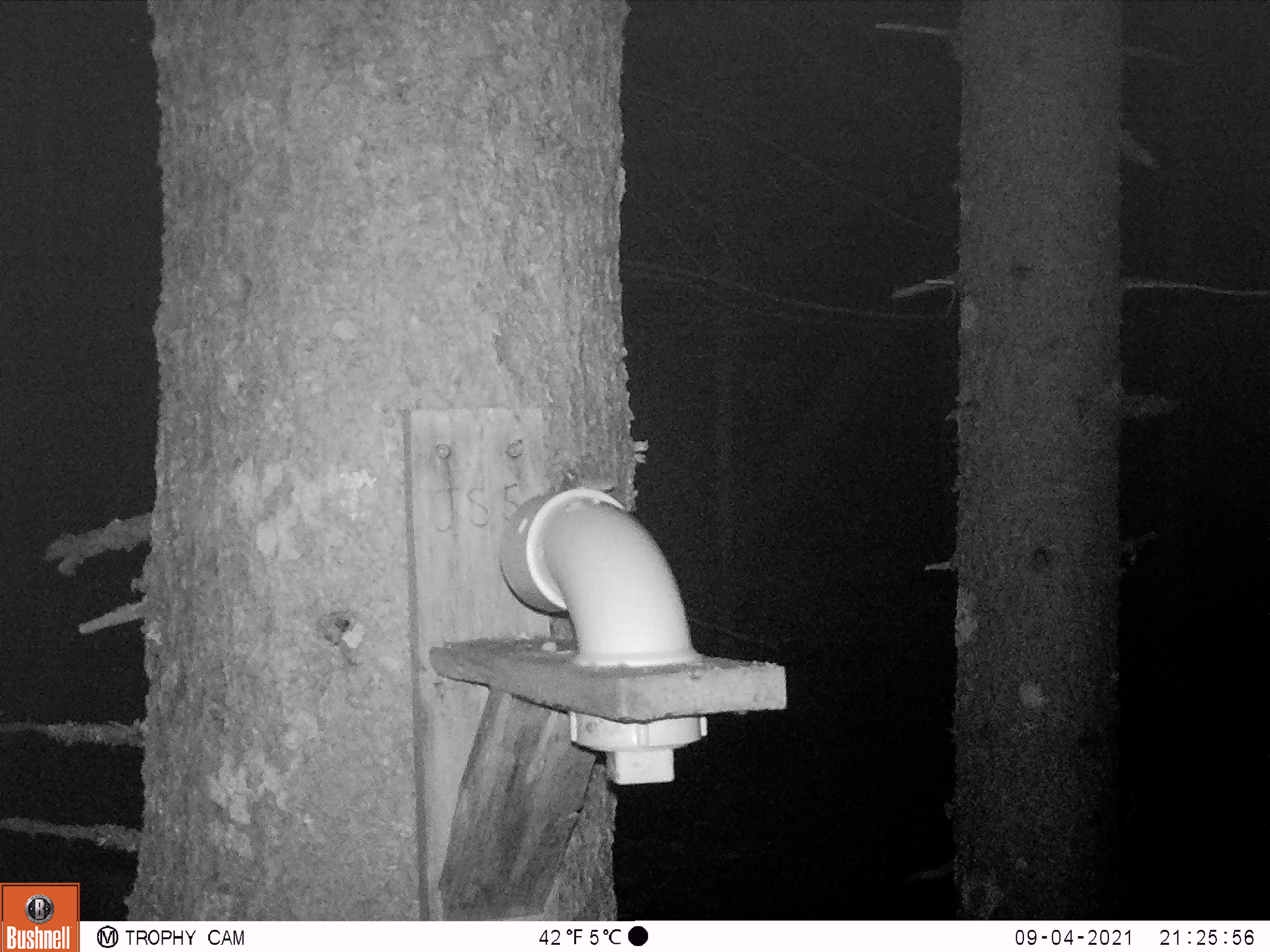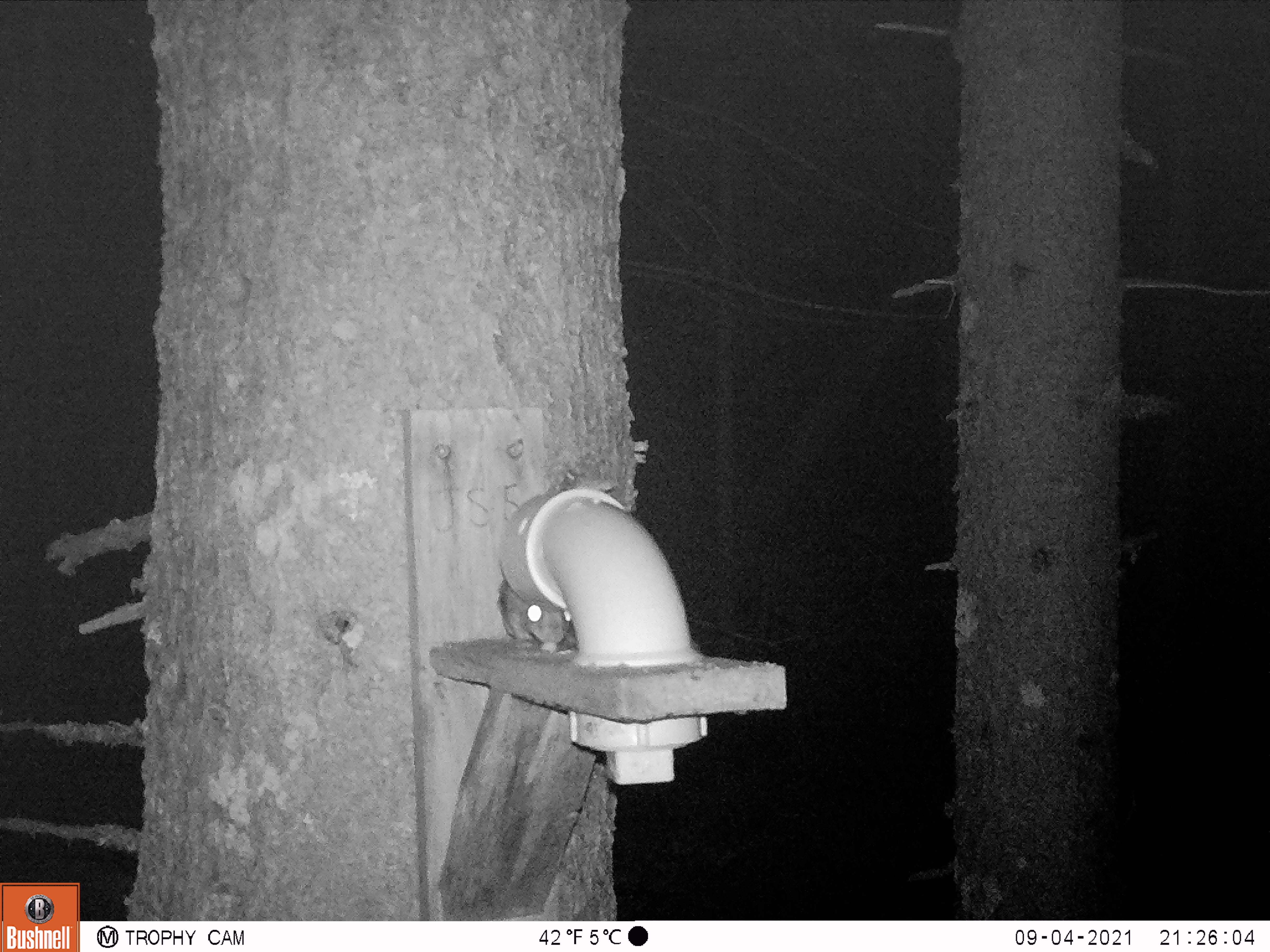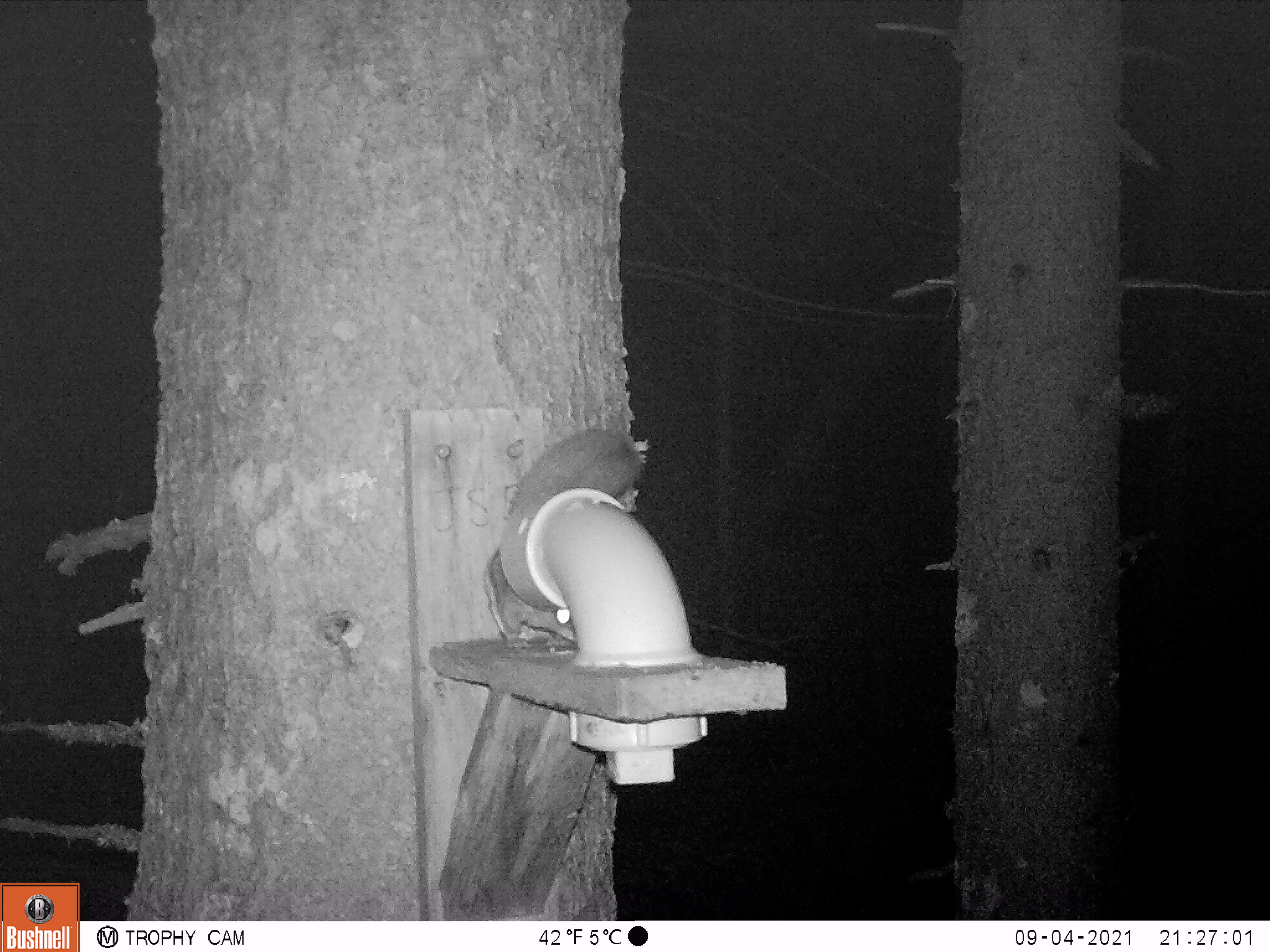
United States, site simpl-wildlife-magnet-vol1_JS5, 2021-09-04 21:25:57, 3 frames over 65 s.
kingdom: Animalia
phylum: Chordata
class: Mammalia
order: Rodentia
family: Sciuridae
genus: Glaucomys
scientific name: Glaucomys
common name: flying squirrel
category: flying squirrel sp.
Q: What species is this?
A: Flying squirrel sp. (flying squirrel) (Glaucomys).